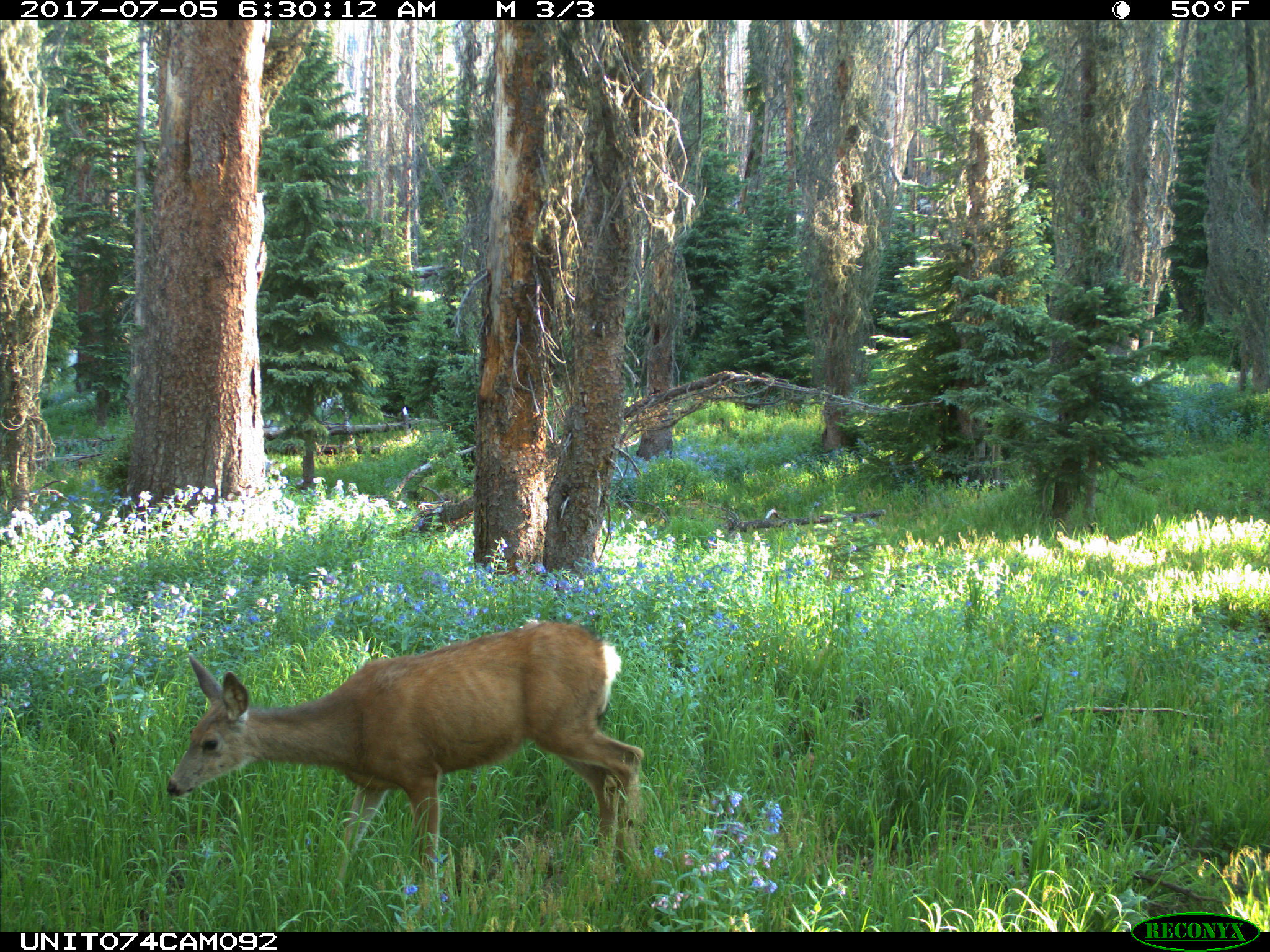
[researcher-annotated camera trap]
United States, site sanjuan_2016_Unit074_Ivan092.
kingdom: Animalia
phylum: Chordata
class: Mammalia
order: Artiodactyla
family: Cervidae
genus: Odocoileus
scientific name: Odocoileus hemionus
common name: mule deer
Odocoileus hemionus (mule deer).